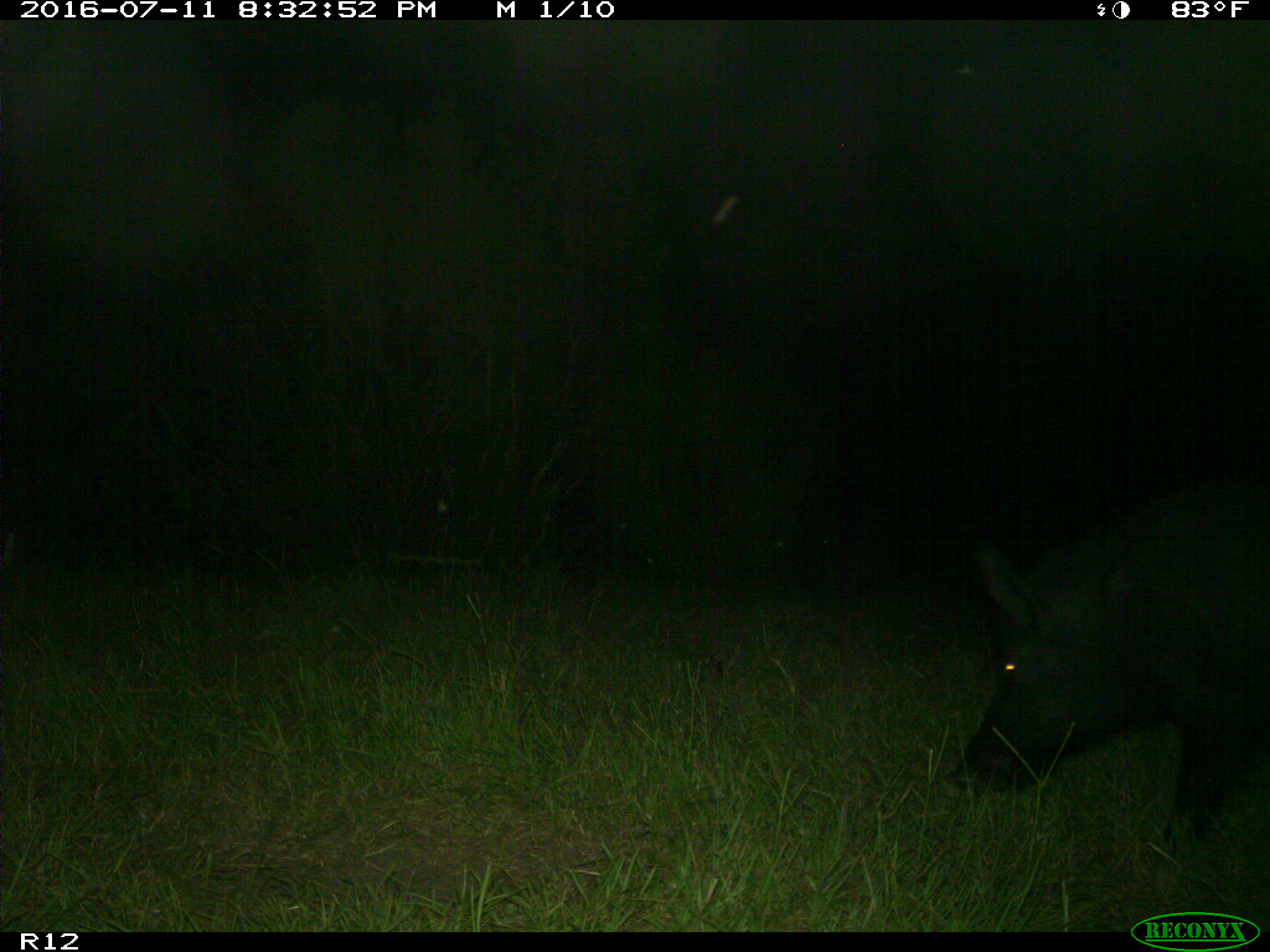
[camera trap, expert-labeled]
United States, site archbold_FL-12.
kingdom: Animalia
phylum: Chordata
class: Mammalia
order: Artiodactyla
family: Suidae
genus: Sus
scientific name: Sus scrofa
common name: wild boar